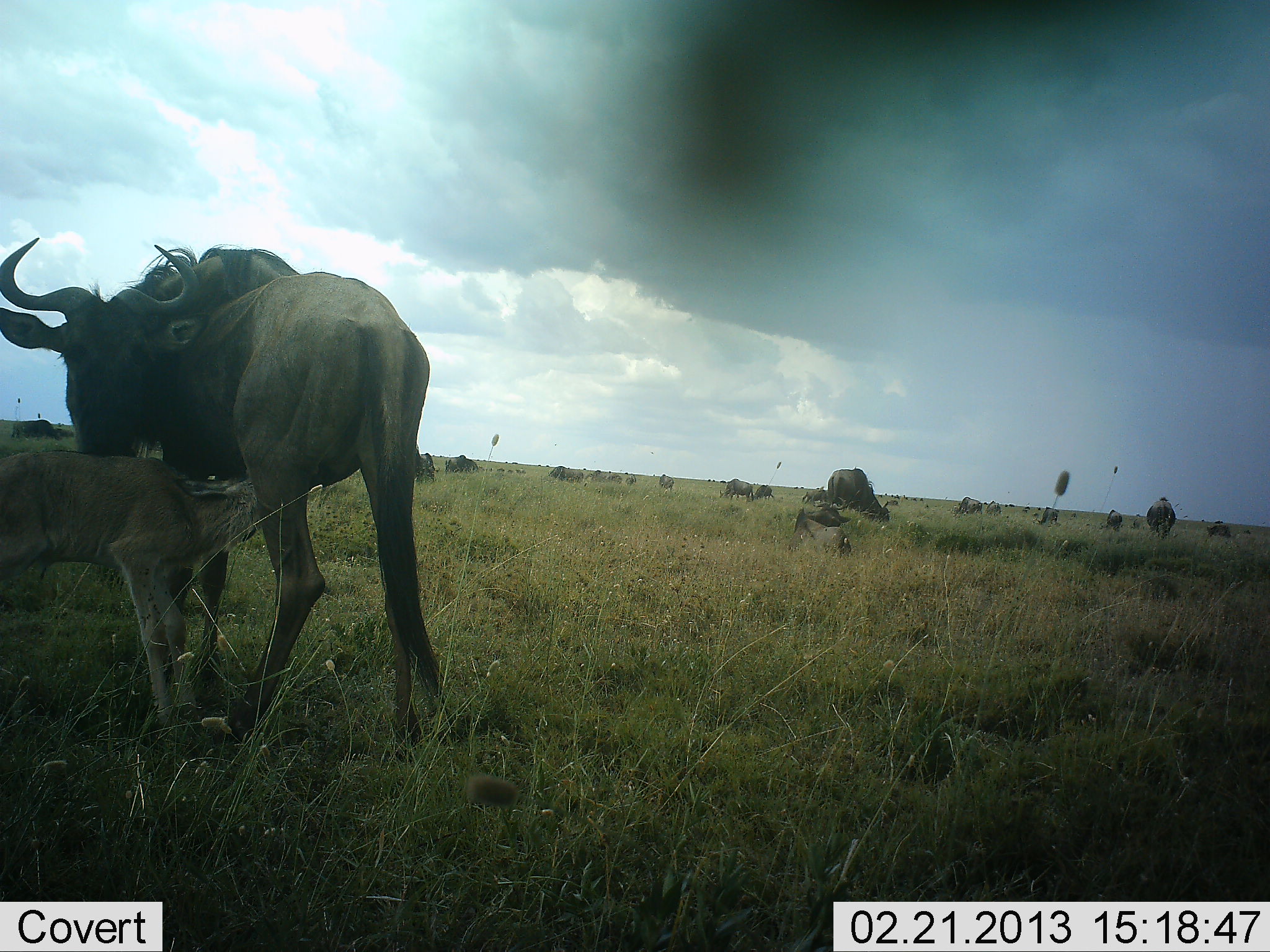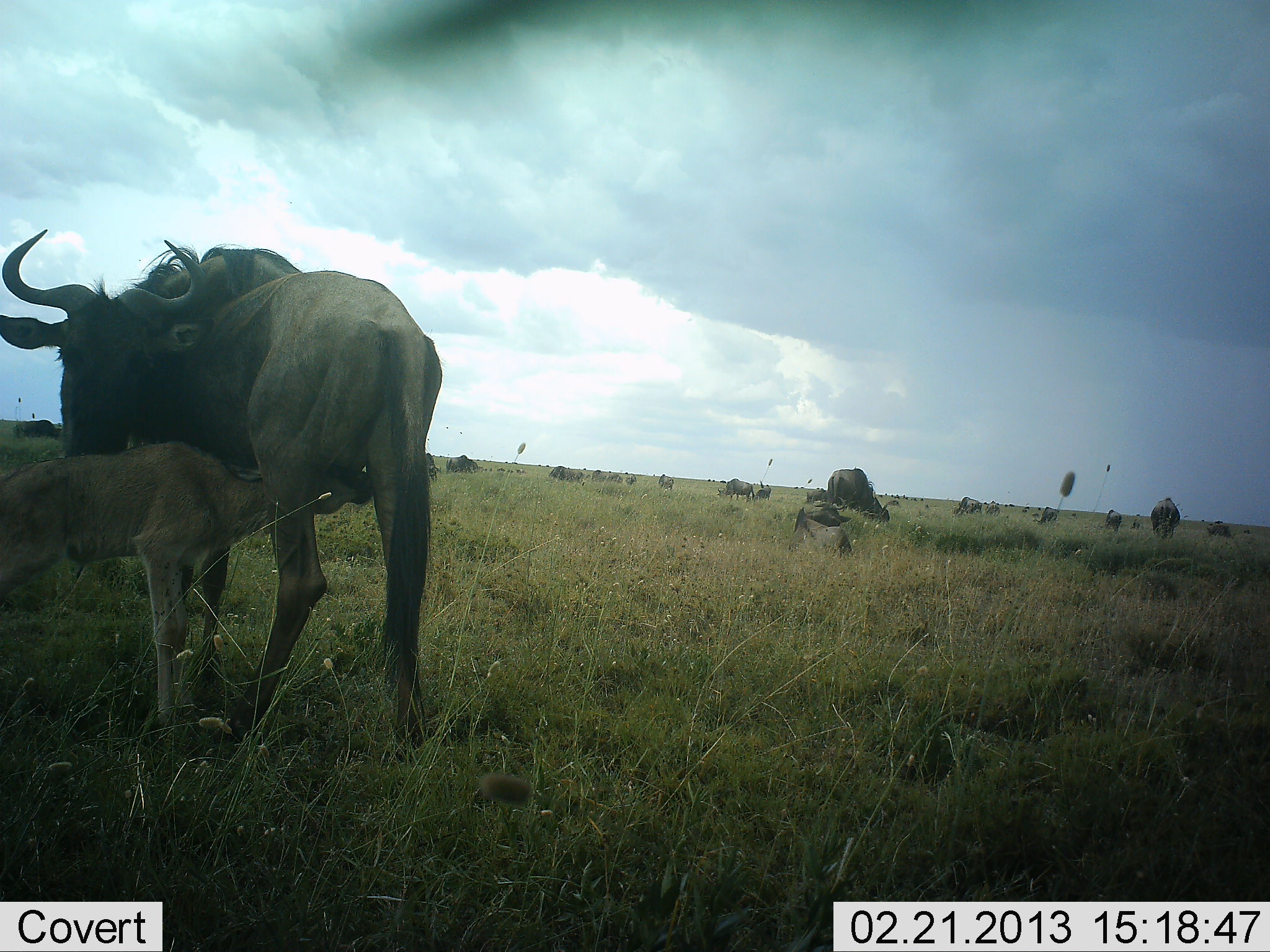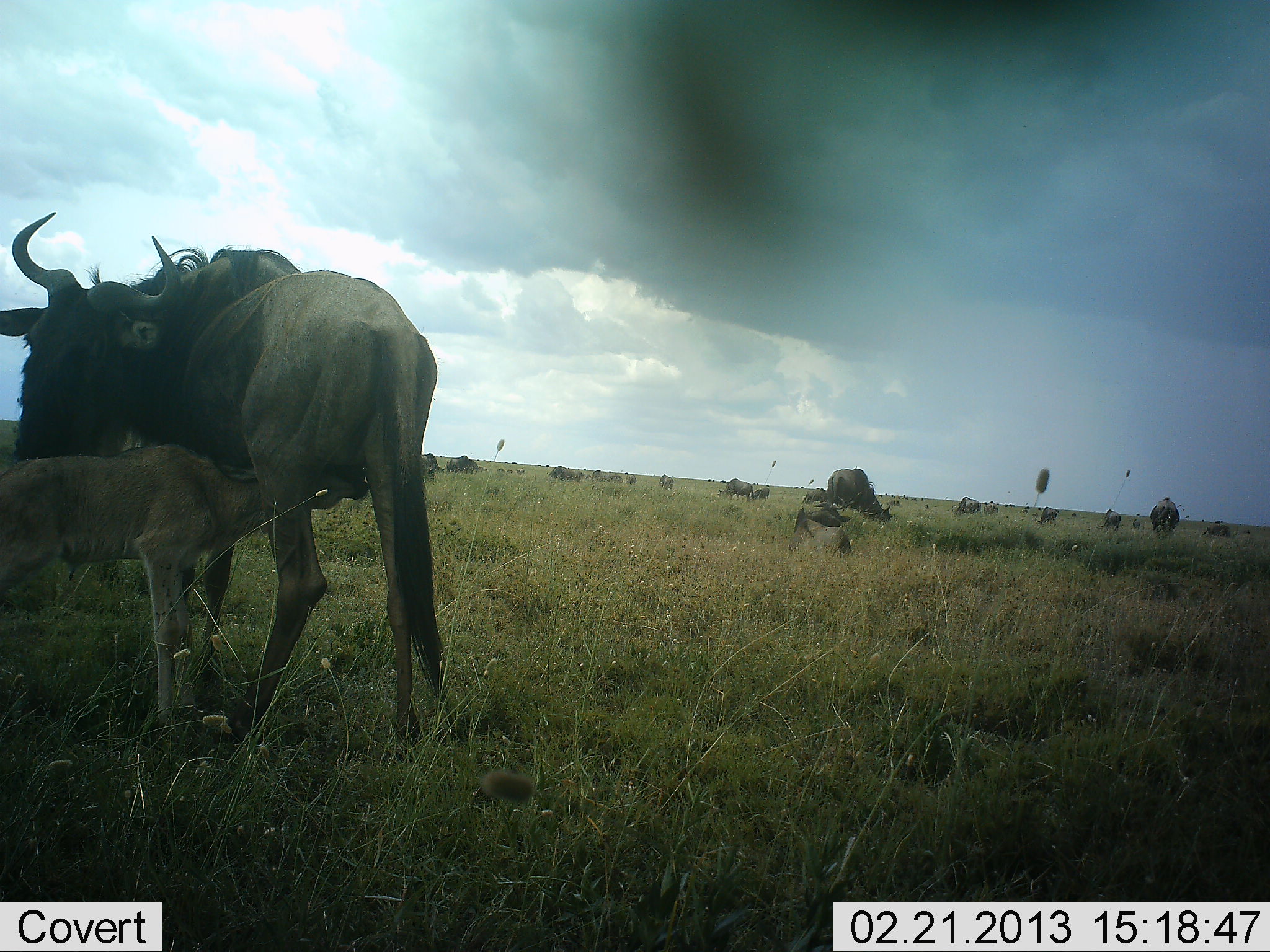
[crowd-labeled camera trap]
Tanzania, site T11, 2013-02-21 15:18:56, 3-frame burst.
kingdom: Animalia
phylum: Chordata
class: Mammalia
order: Artiodactyla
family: Bovidae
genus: Connochaetes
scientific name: Connochaetes taurinus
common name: blue wildebeest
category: wildebeest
Wildebeest (blue wildebeest) (Connochaetes taurinus), count 11-50. Behavior (volunteer vote fractions): standing 63%, resting 32%, moving 16%, interacting 50%. Young present (vote fraction): 79%. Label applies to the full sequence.